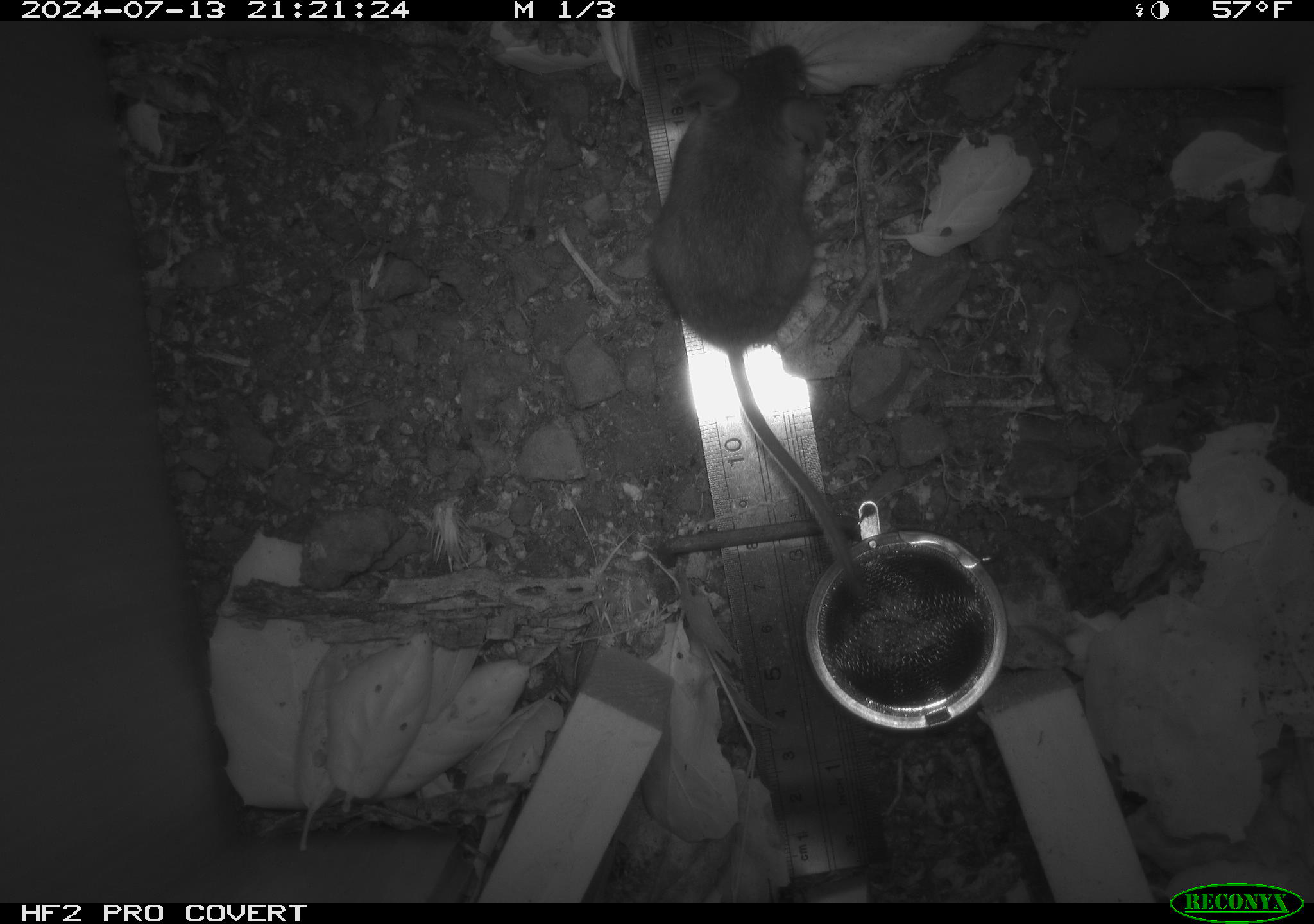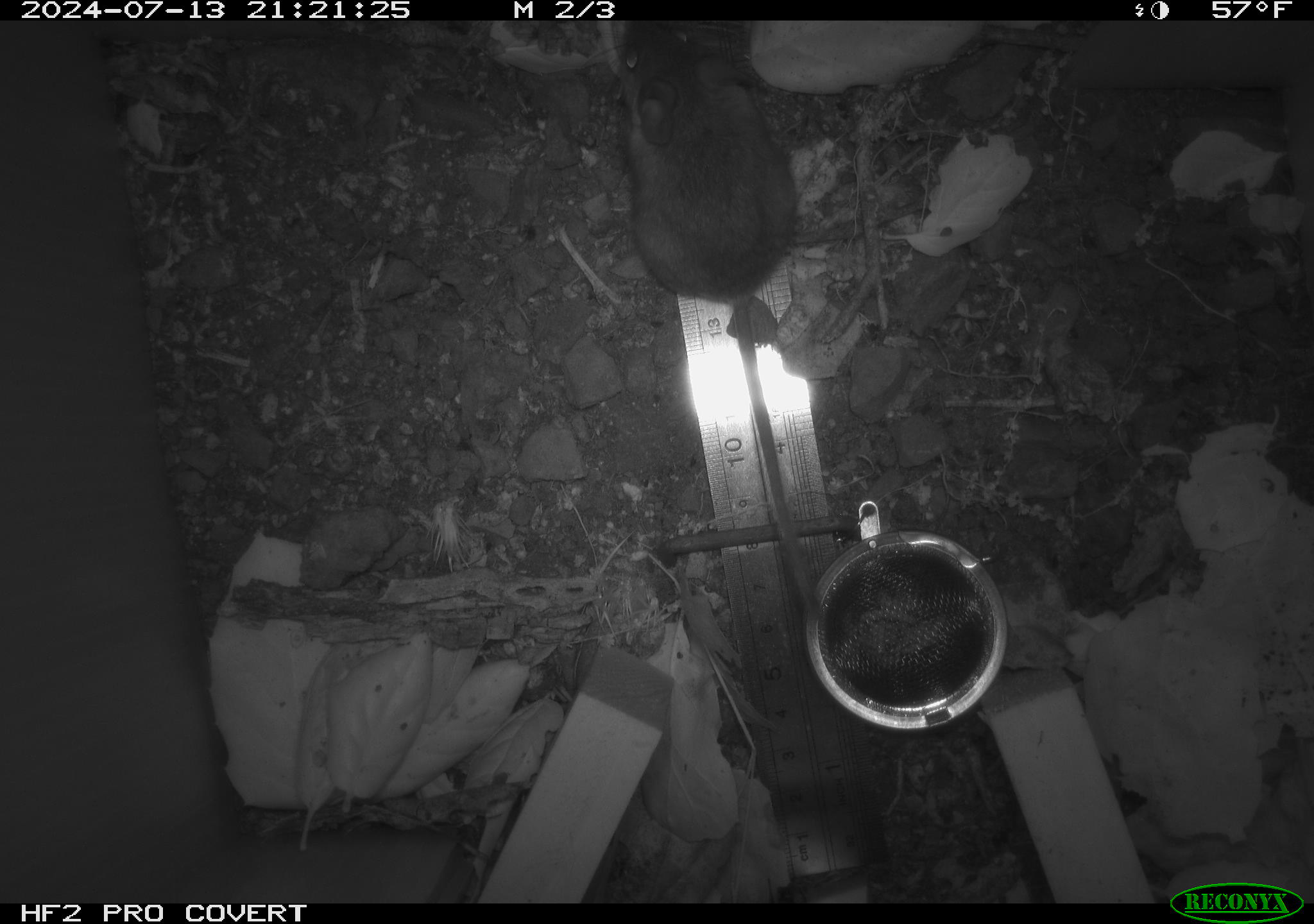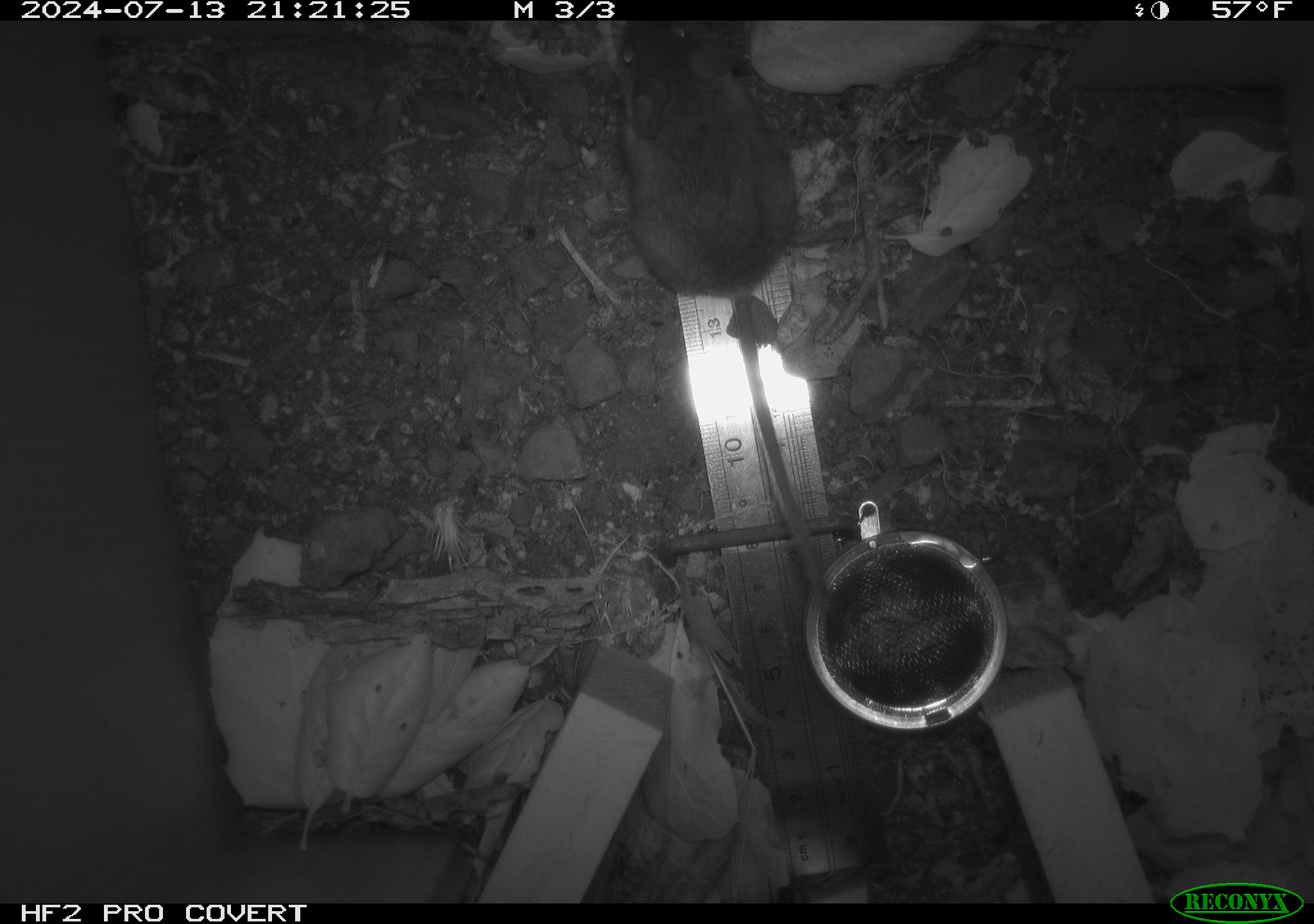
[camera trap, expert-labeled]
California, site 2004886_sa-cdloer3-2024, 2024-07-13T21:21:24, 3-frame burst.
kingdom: Animalia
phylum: Chordata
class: Mammalia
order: Rodentia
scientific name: Rodentia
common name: rodent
Rodent (Rodentia).